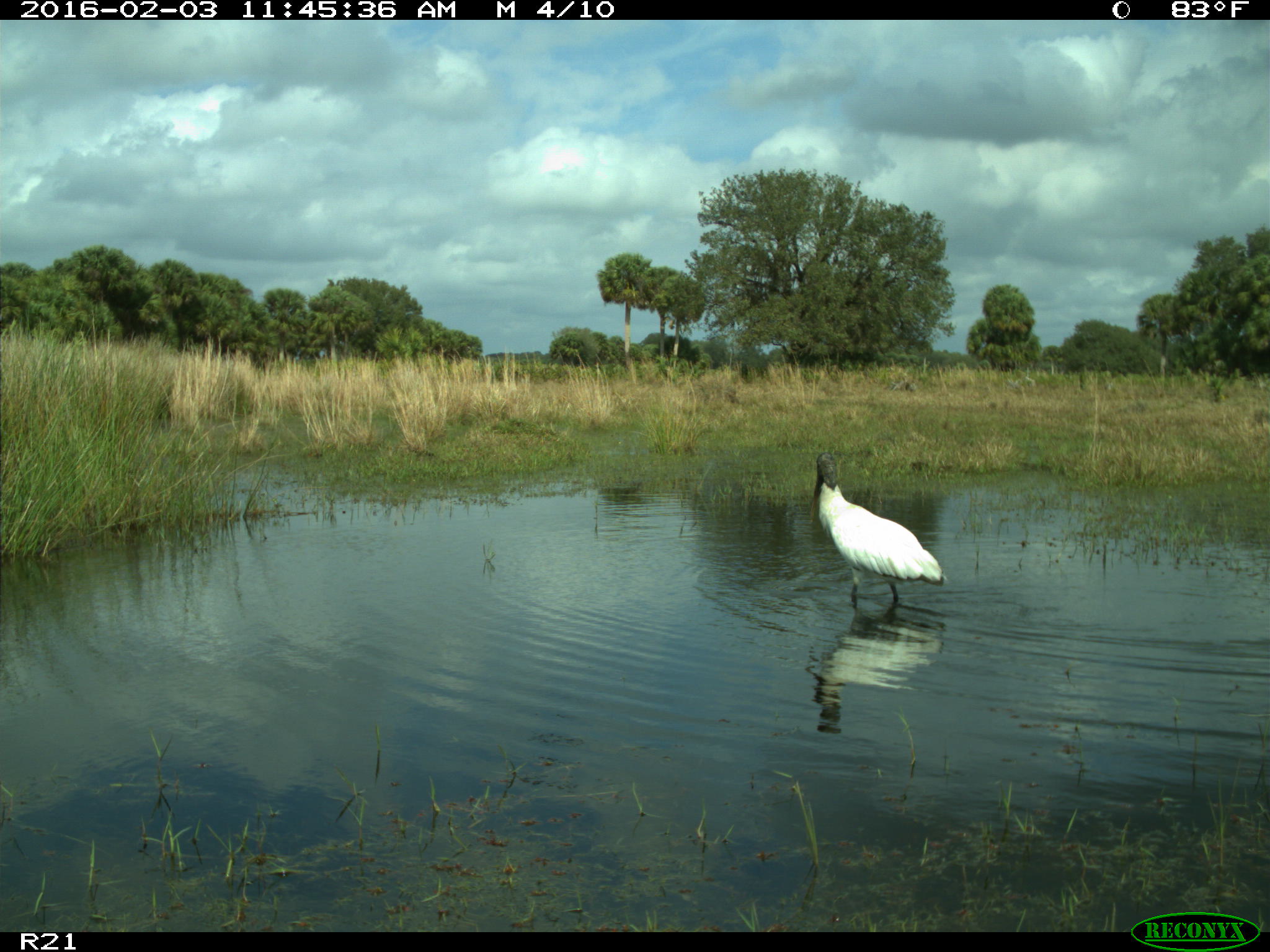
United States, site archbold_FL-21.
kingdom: Animalia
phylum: Chordata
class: Aves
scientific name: Aves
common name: birds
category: unidentified bird